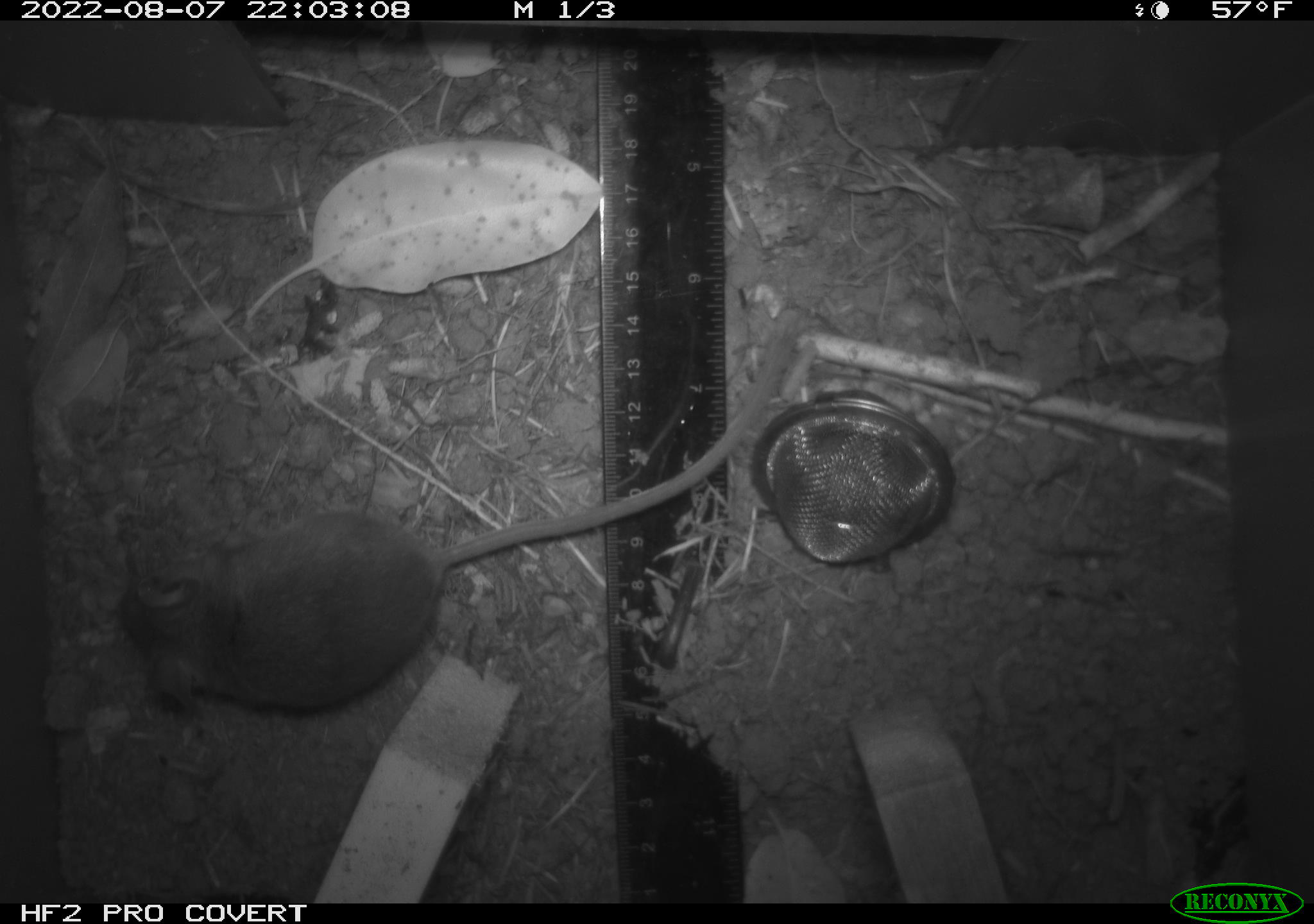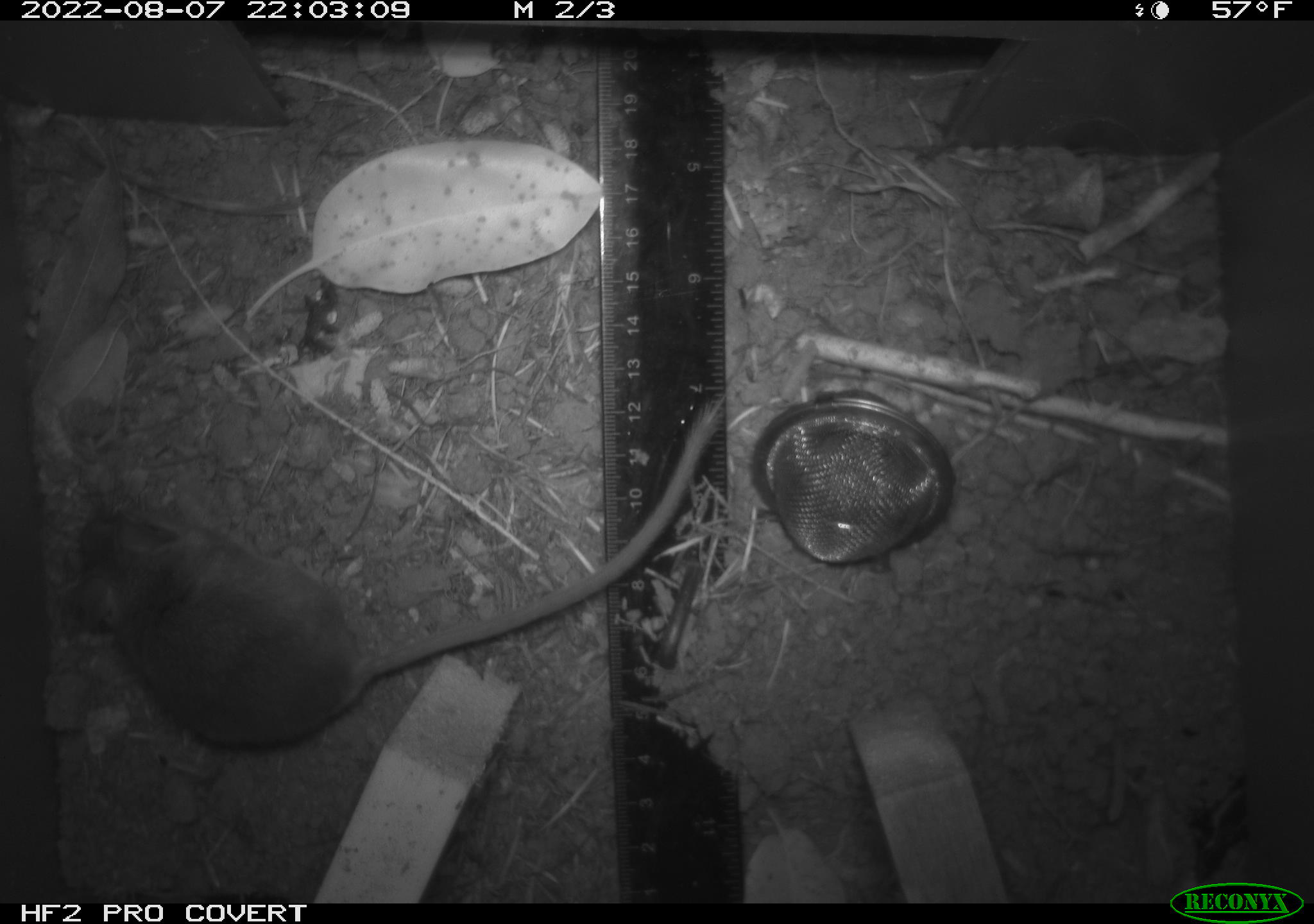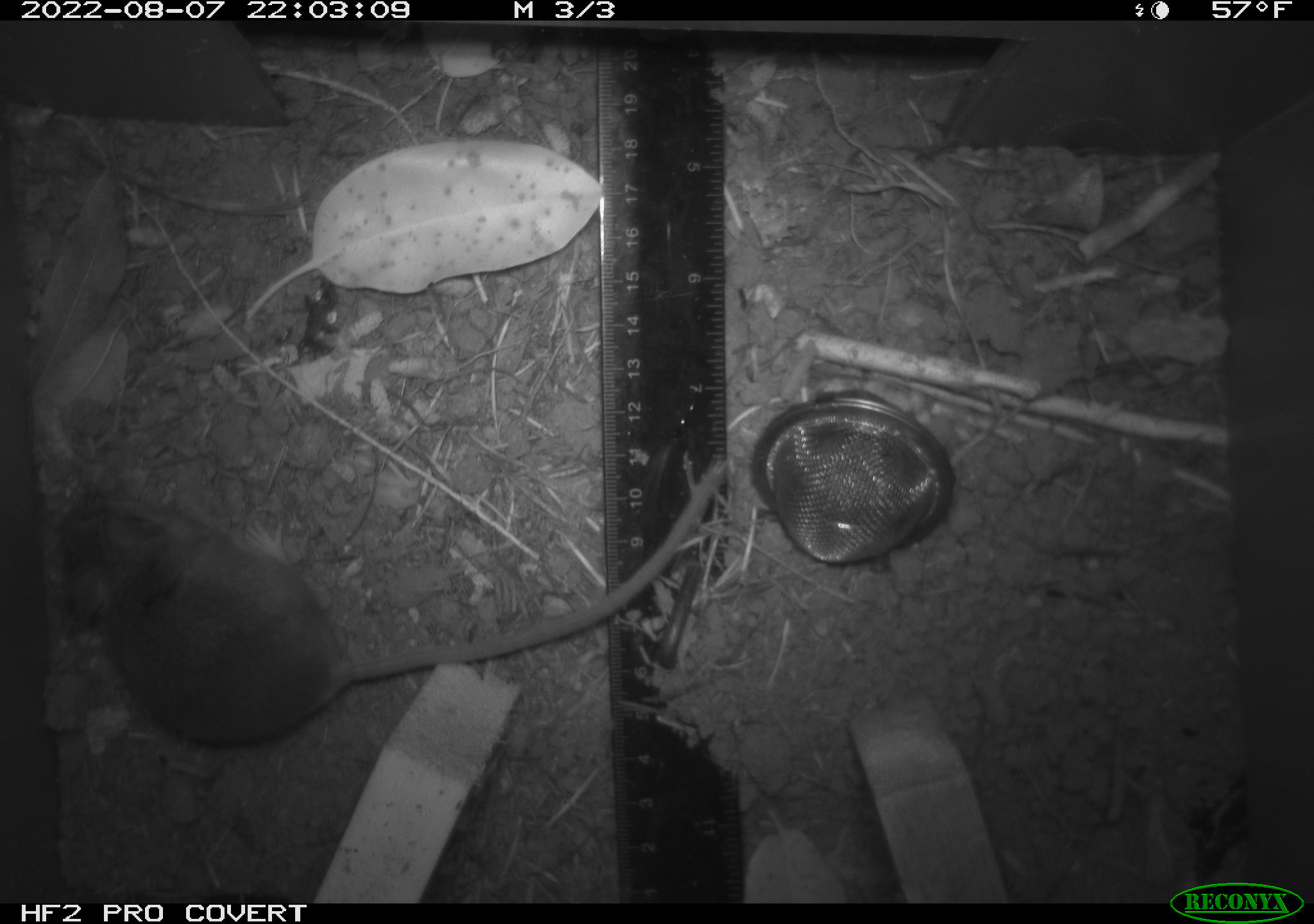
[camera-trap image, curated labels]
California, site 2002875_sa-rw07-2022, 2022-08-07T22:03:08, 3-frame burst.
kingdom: Animalia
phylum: Chordata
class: Mammalia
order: Rodentia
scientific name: Rodentia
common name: mouse species